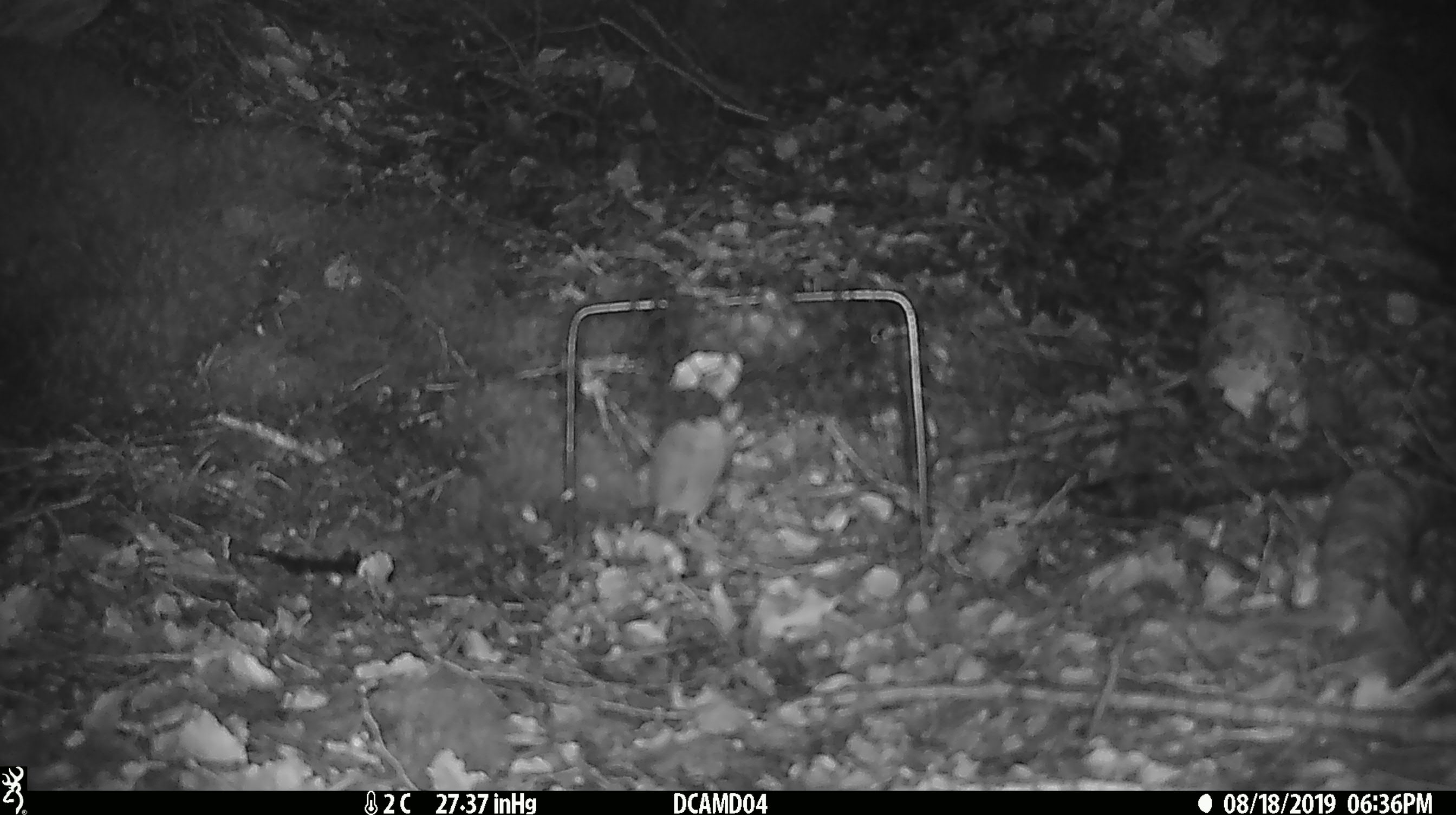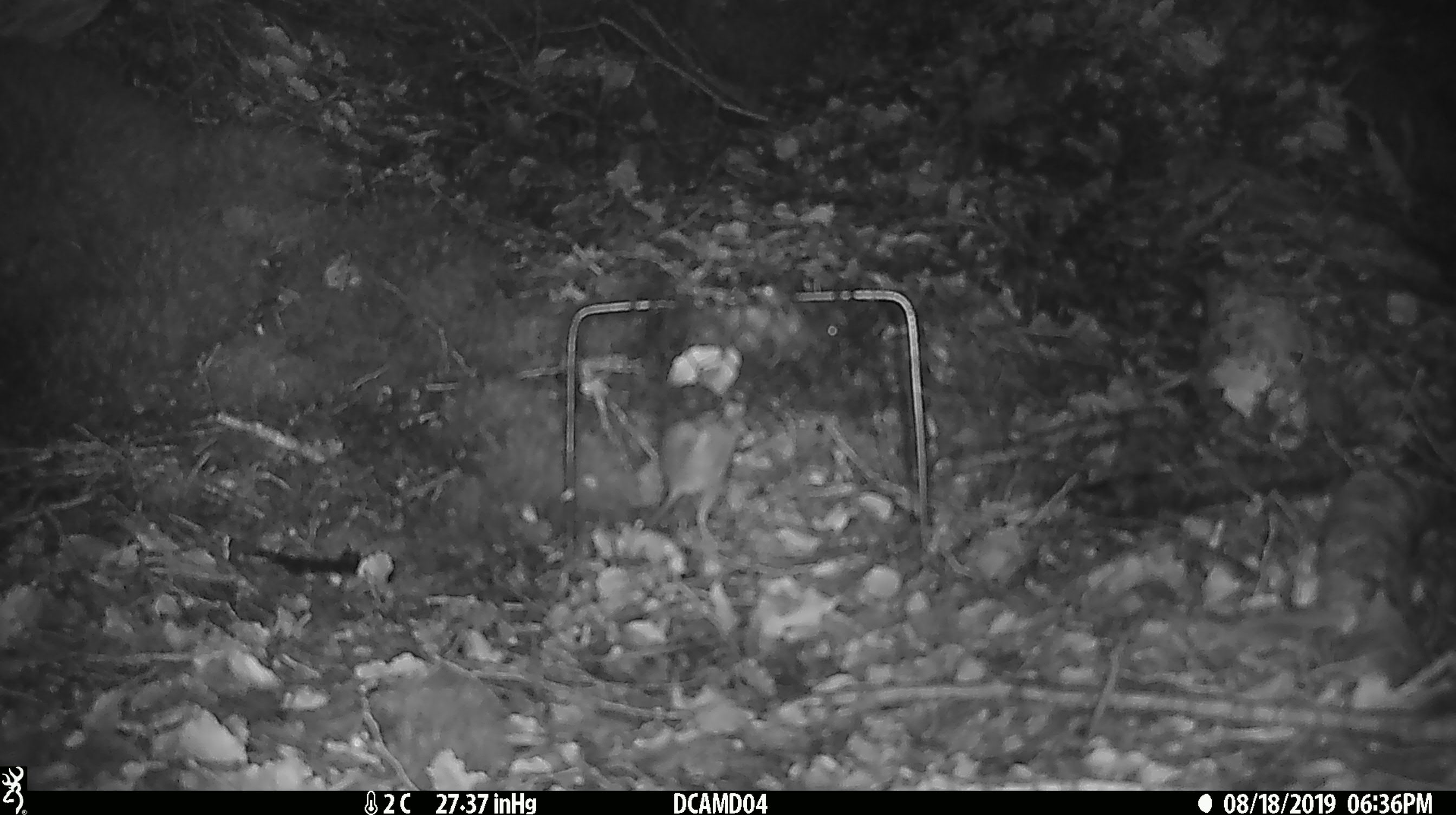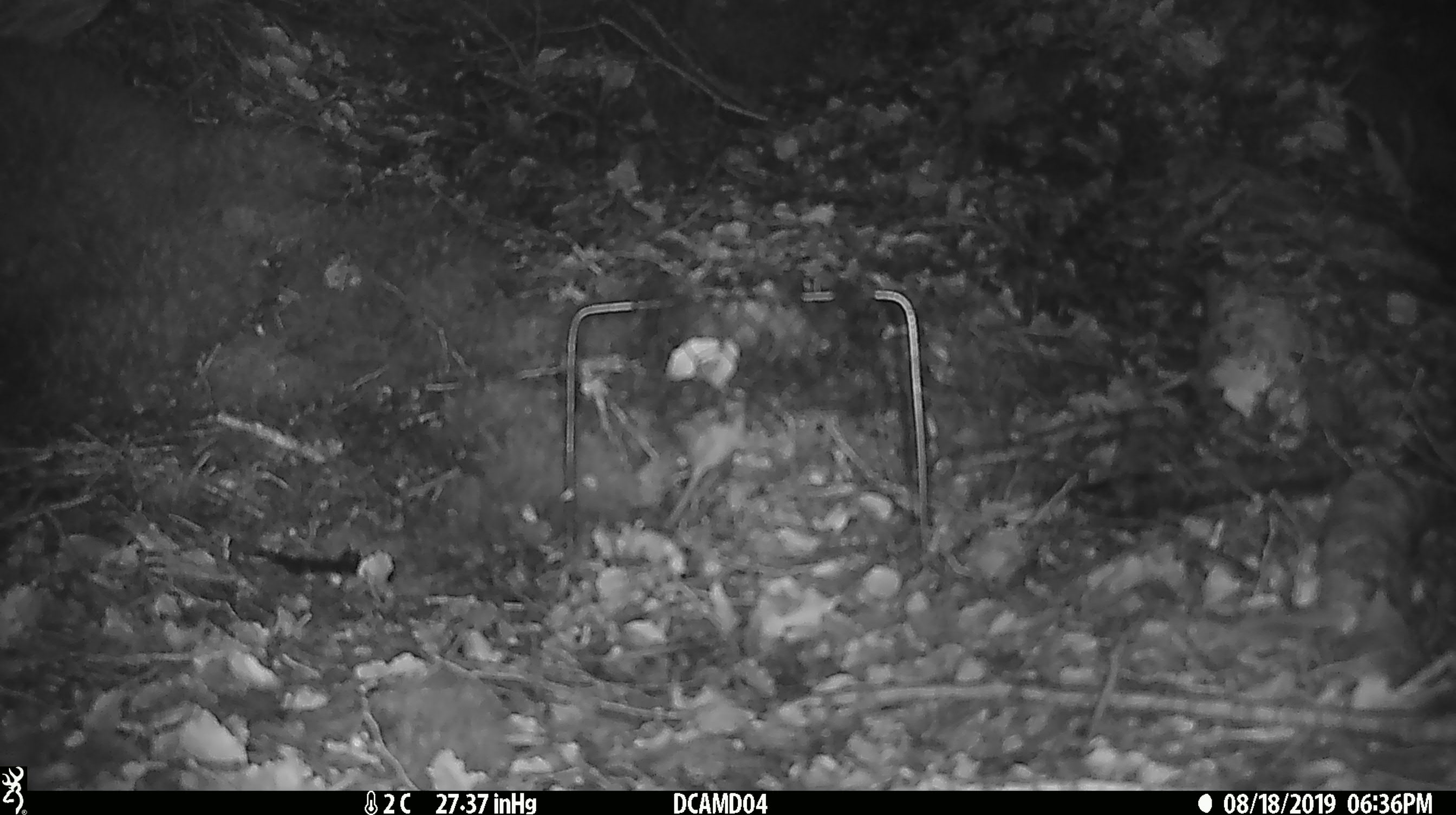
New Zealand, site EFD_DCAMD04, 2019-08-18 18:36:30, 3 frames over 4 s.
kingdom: Animalia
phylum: Chordata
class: Mammalia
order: Rodentia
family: Muridae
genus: Mus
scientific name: Mus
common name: mouse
Mouse (Mus).